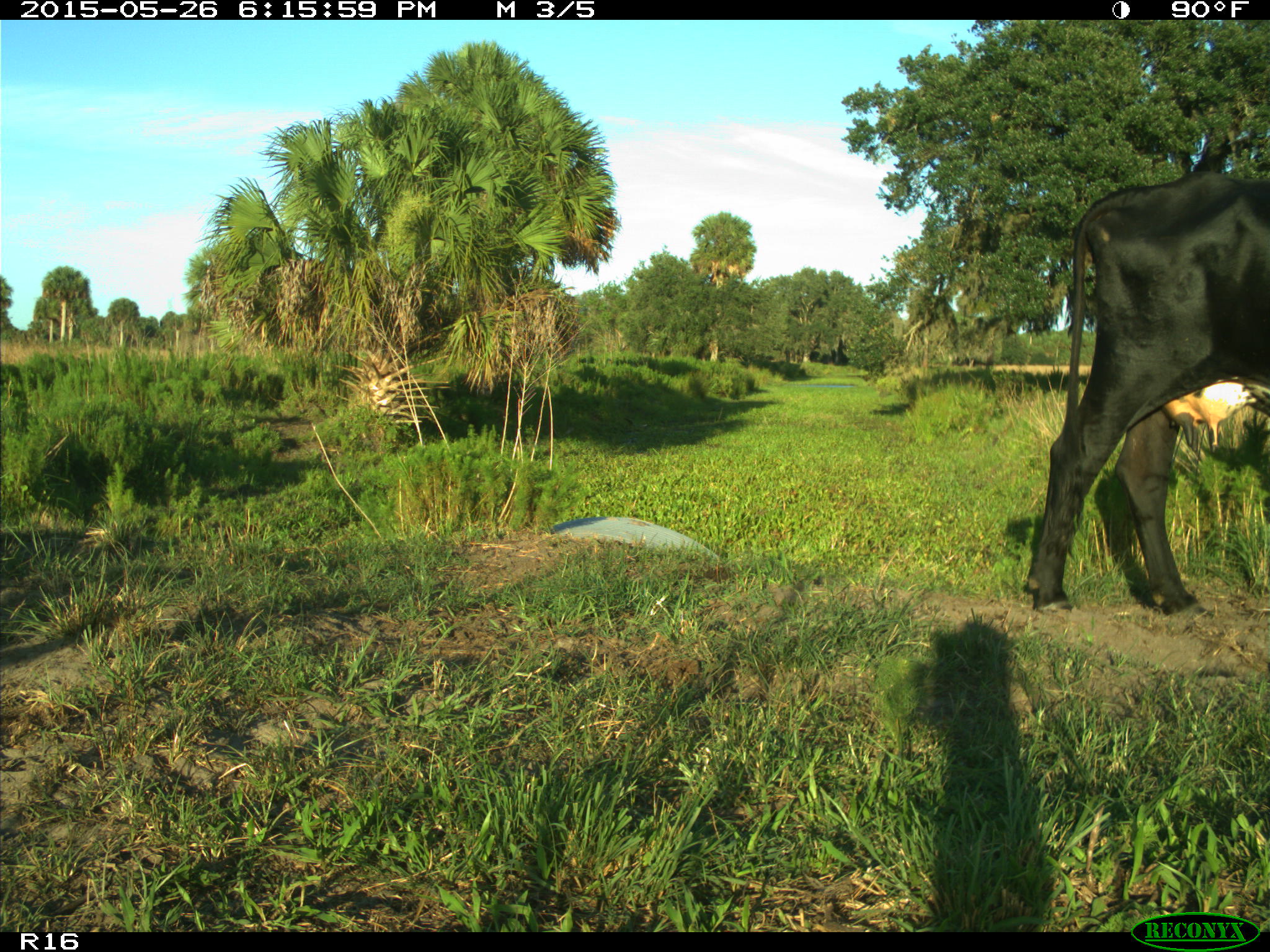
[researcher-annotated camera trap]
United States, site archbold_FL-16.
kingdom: Animalia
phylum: Chordata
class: Mammalia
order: Artiodactyla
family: Bovidae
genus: Bos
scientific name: Bos taurus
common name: domestic cow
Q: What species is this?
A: Bos taurus (domestic cow).